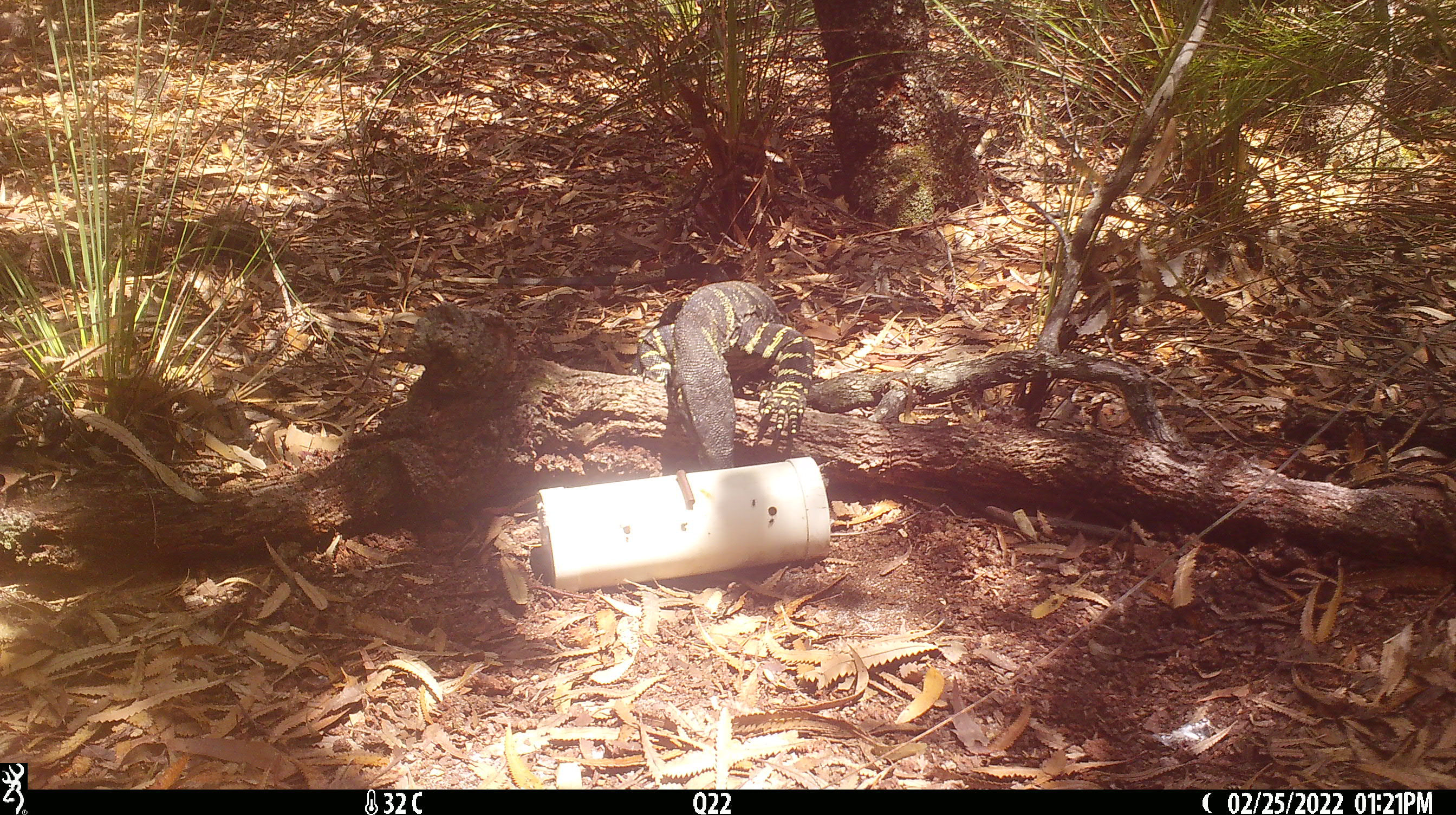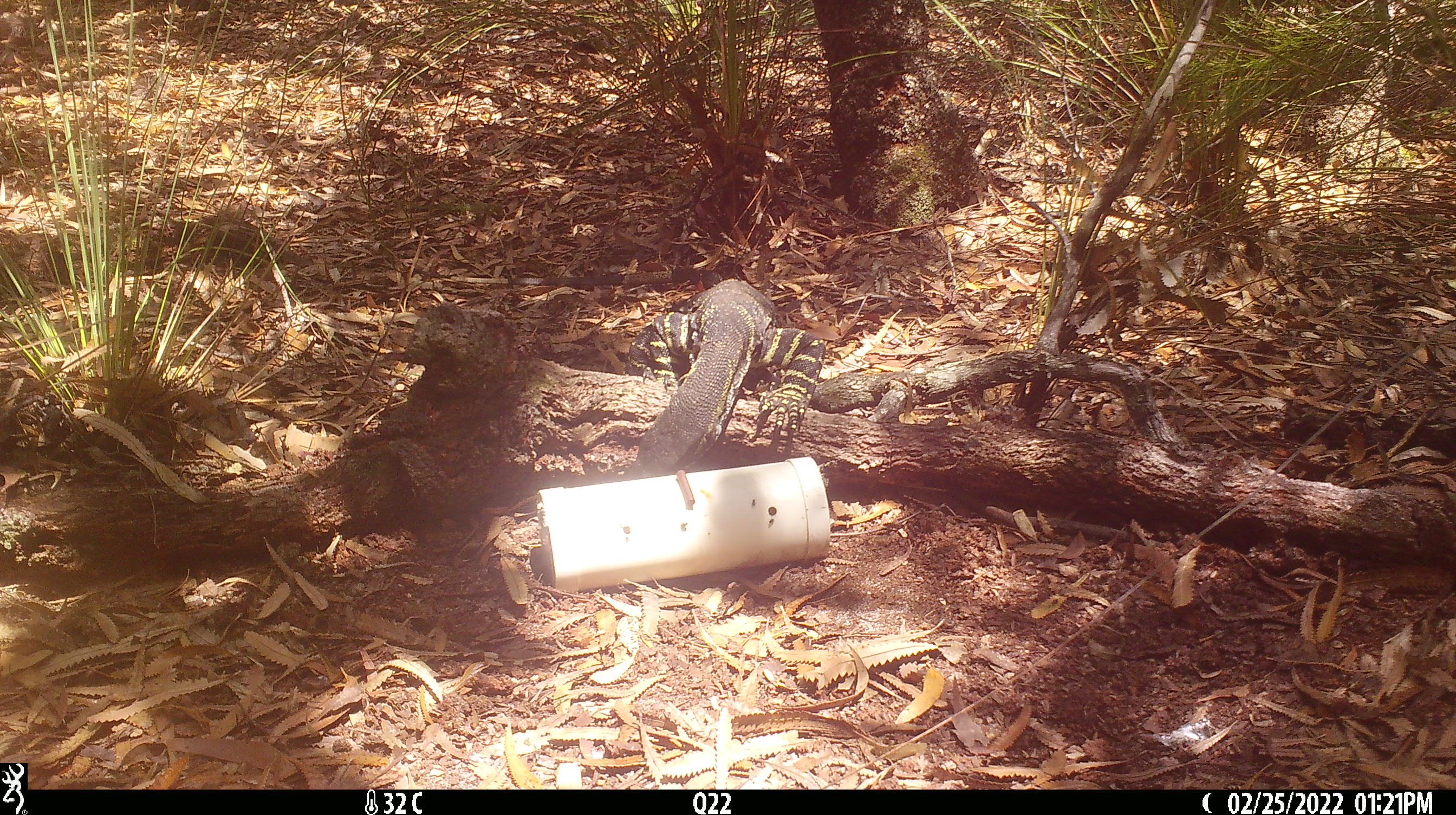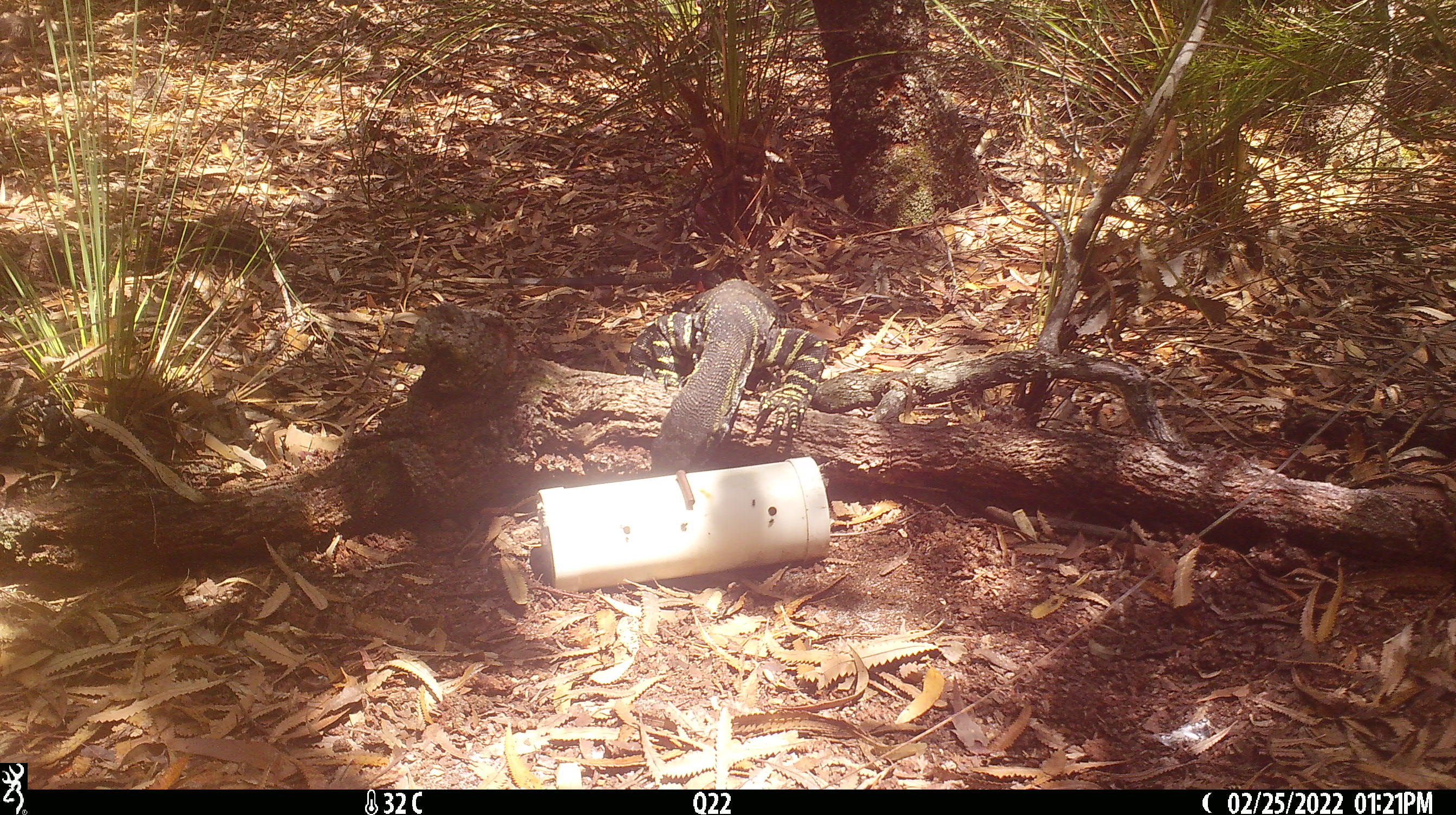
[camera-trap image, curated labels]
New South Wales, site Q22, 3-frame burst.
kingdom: Animalia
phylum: Chordata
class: Reptilia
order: Squamata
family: Varanidae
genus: Varanus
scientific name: Varanus varius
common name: lace monitor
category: goanna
Goanna (lace monitor) (Varanus varius).